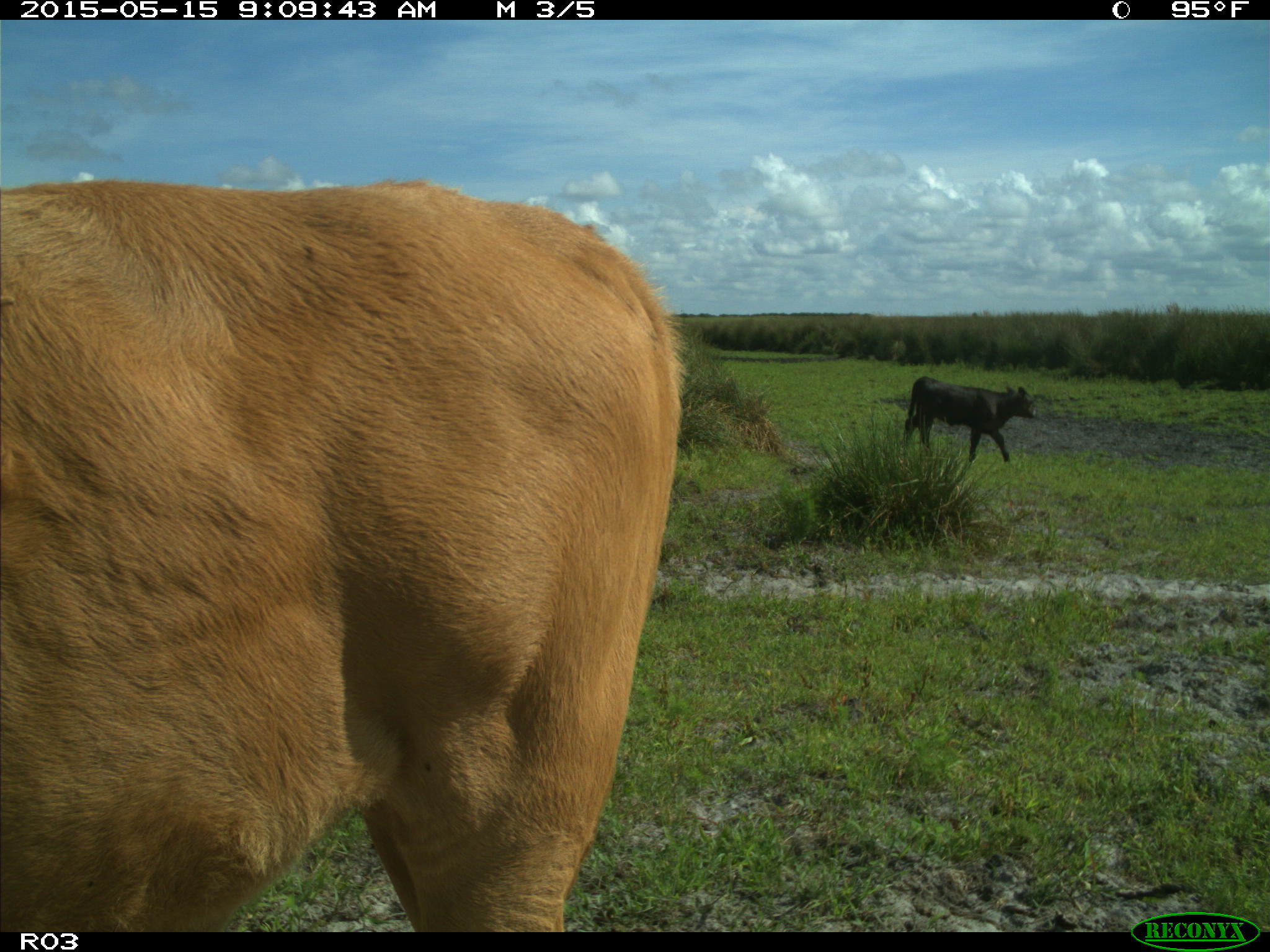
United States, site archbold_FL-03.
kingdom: Animalia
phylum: Chordata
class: Mammalia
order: Artiodactyla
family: Bovidae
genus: Bos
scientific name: Bos taurus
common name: domestic cow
Bos taurus (domestic cow).